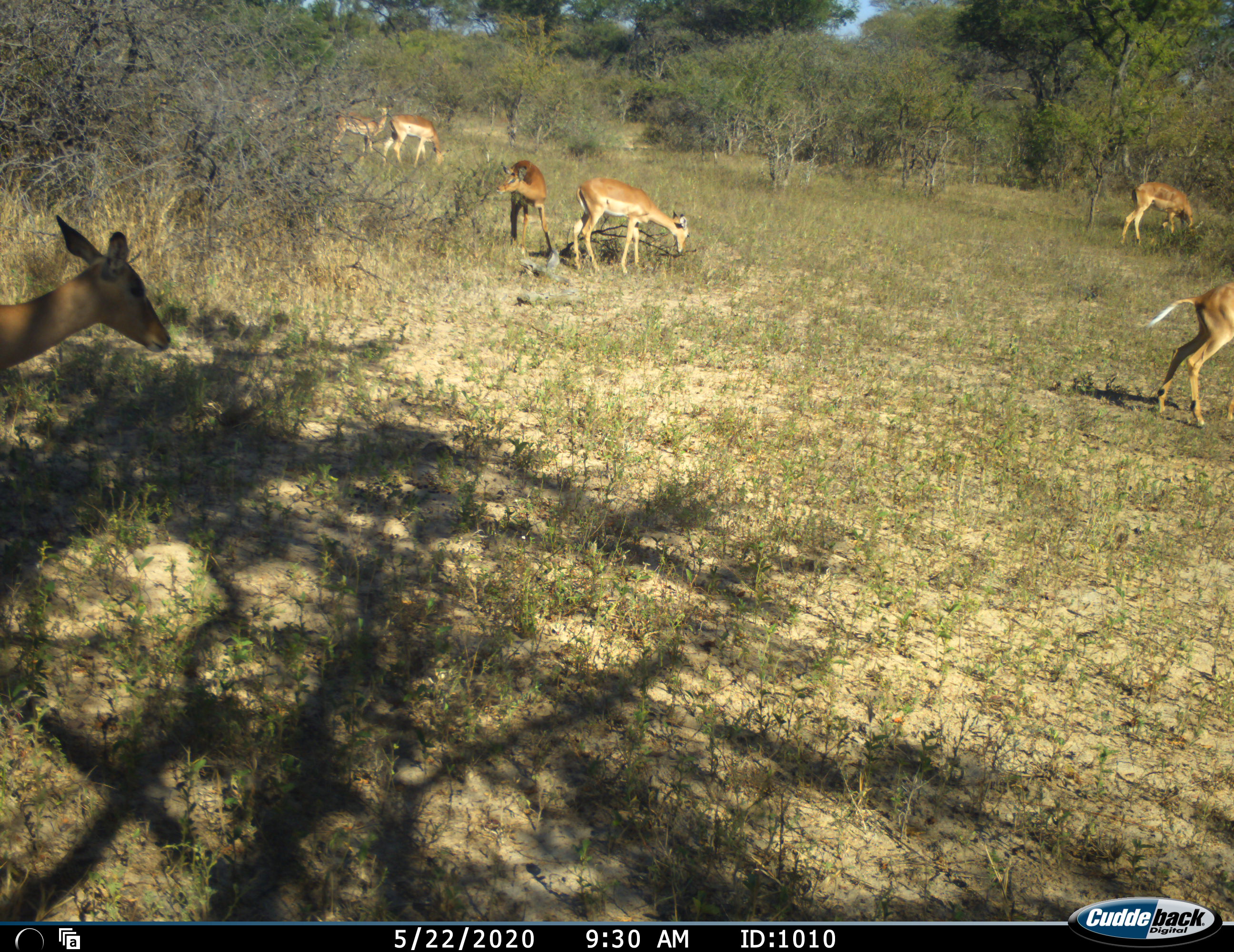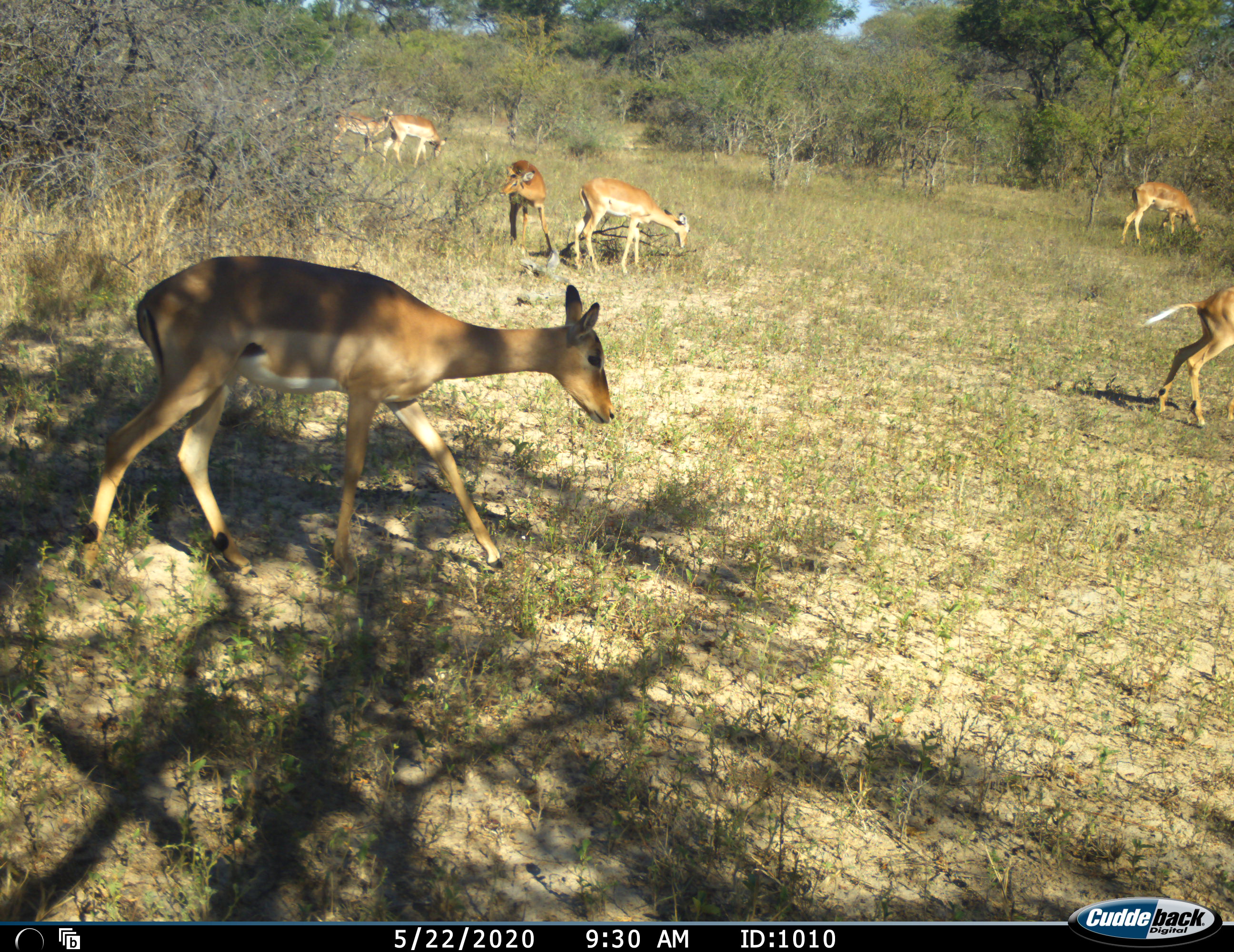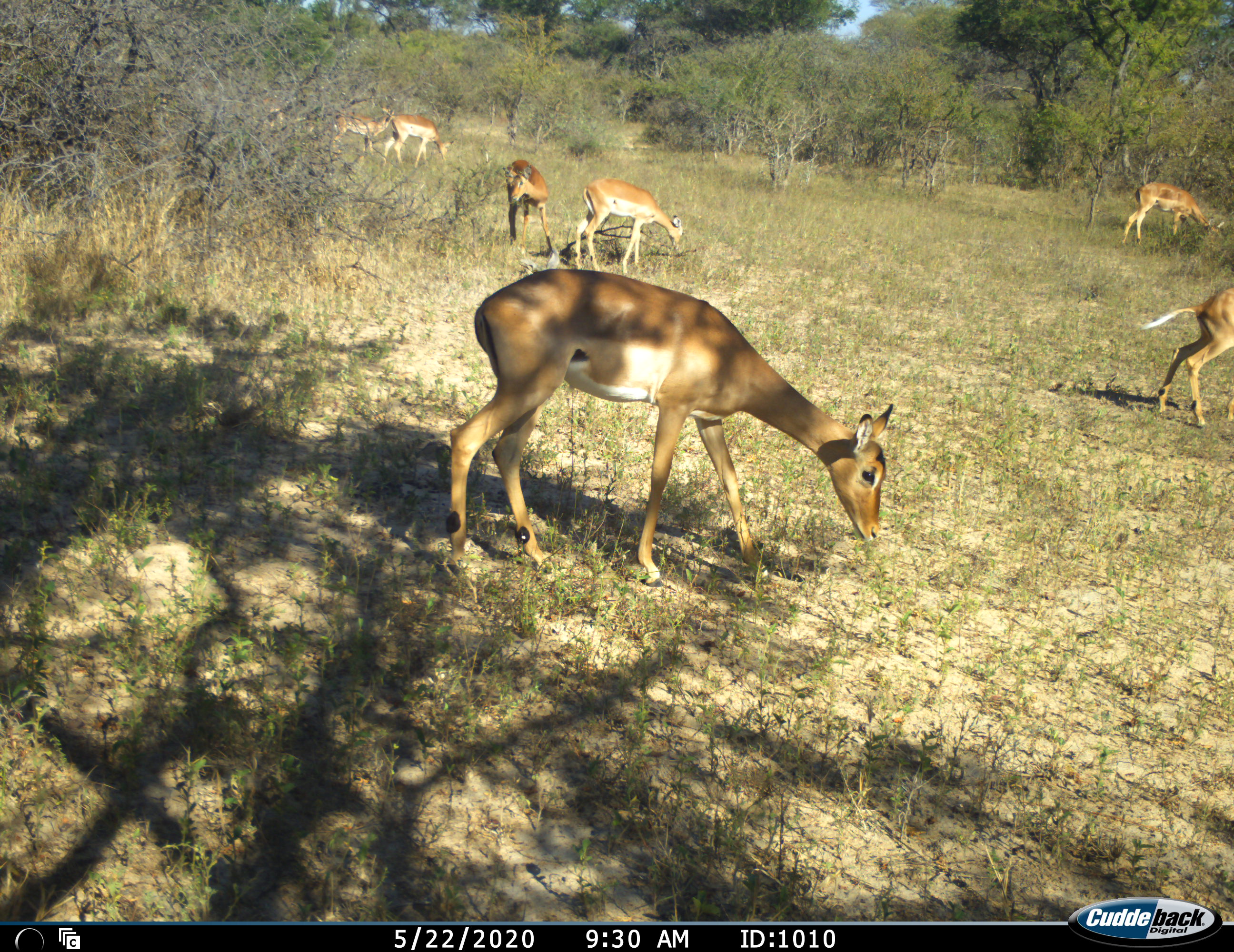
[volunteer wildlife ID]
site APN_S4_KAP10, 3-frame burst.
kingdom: Animalia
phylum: Chordata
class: Mammalia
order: Artiodactyla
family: Bovidae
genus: Aepyceros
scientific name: Aepyceros melampus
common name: impala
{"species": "impala (Aepyceros melampus)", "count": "7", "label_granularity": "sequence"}